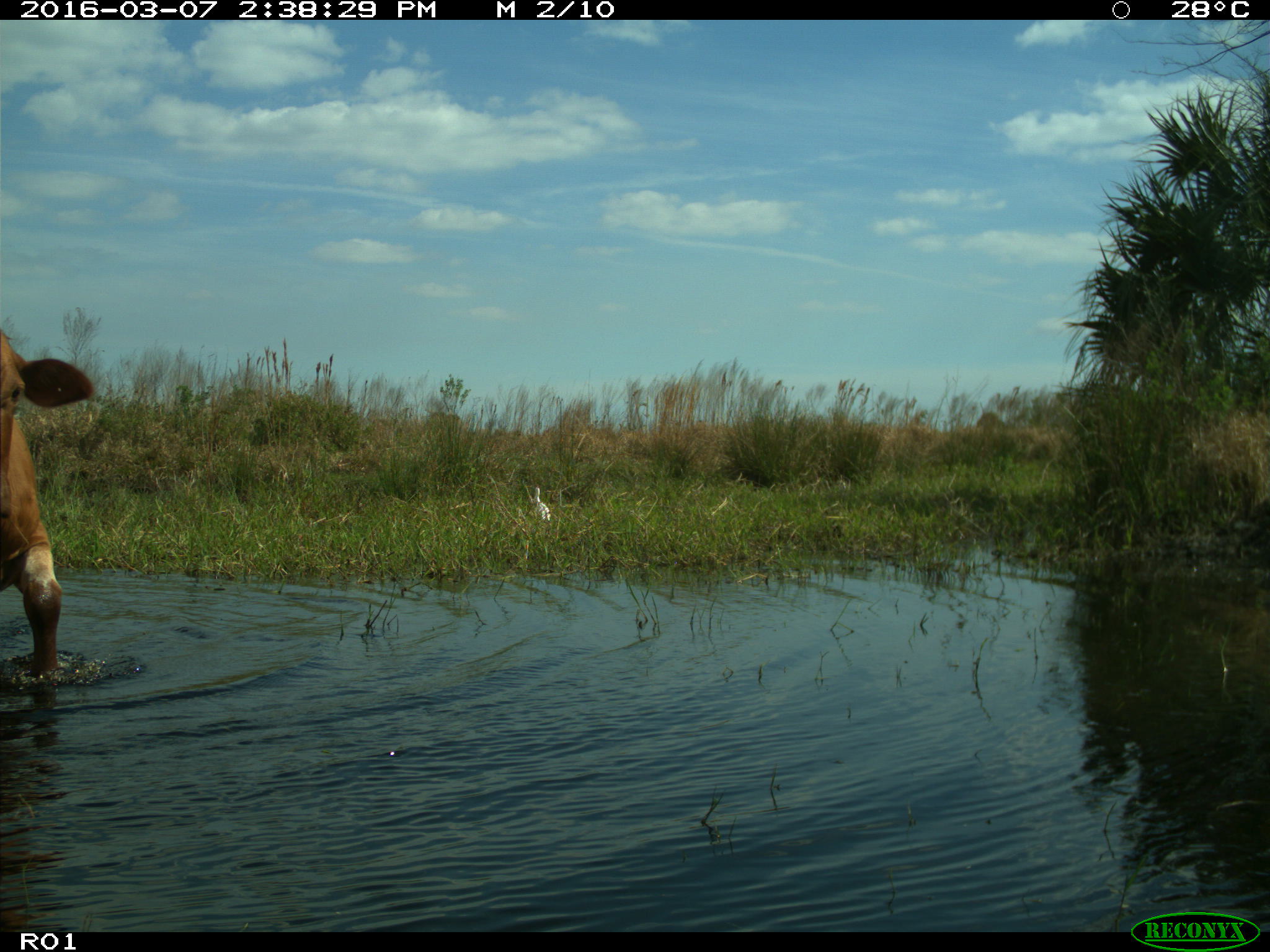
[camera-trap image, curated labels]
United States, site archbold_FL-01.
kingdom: Animalia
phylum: Chordata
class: Mammalia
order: Artiodactyla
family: Bovidae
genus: Bos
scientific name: Bos taurus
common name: domestic cow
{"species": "Bos taurus (domestic cow)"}